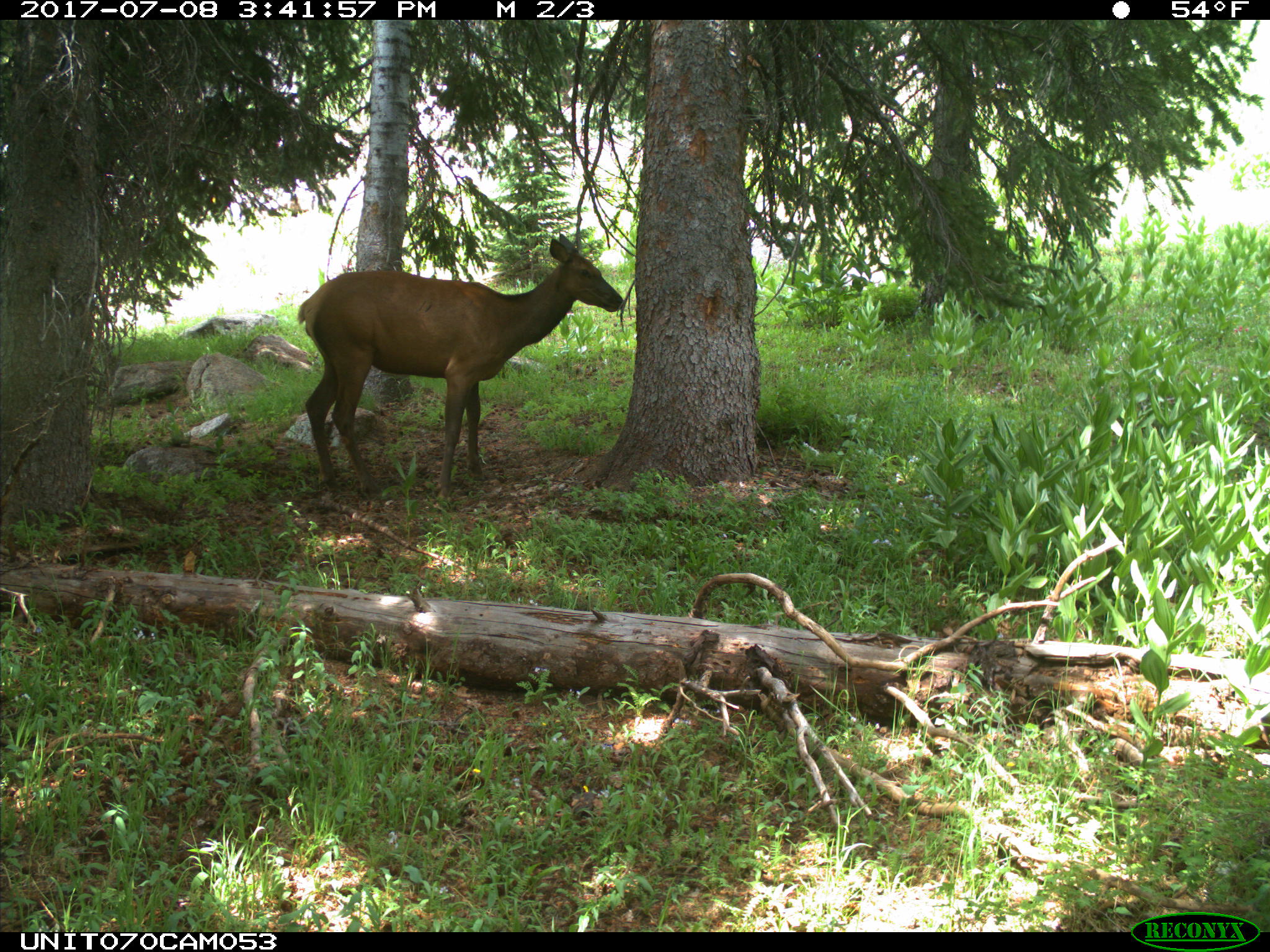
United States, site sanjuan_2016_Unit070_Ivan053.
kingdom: Animalia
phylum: Chordata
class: Mammalia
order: Artiodactyla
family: Cervidae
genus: Cervus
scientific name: Cervus elaphus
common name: red deer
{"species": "Cervus elaphus (red deer)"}